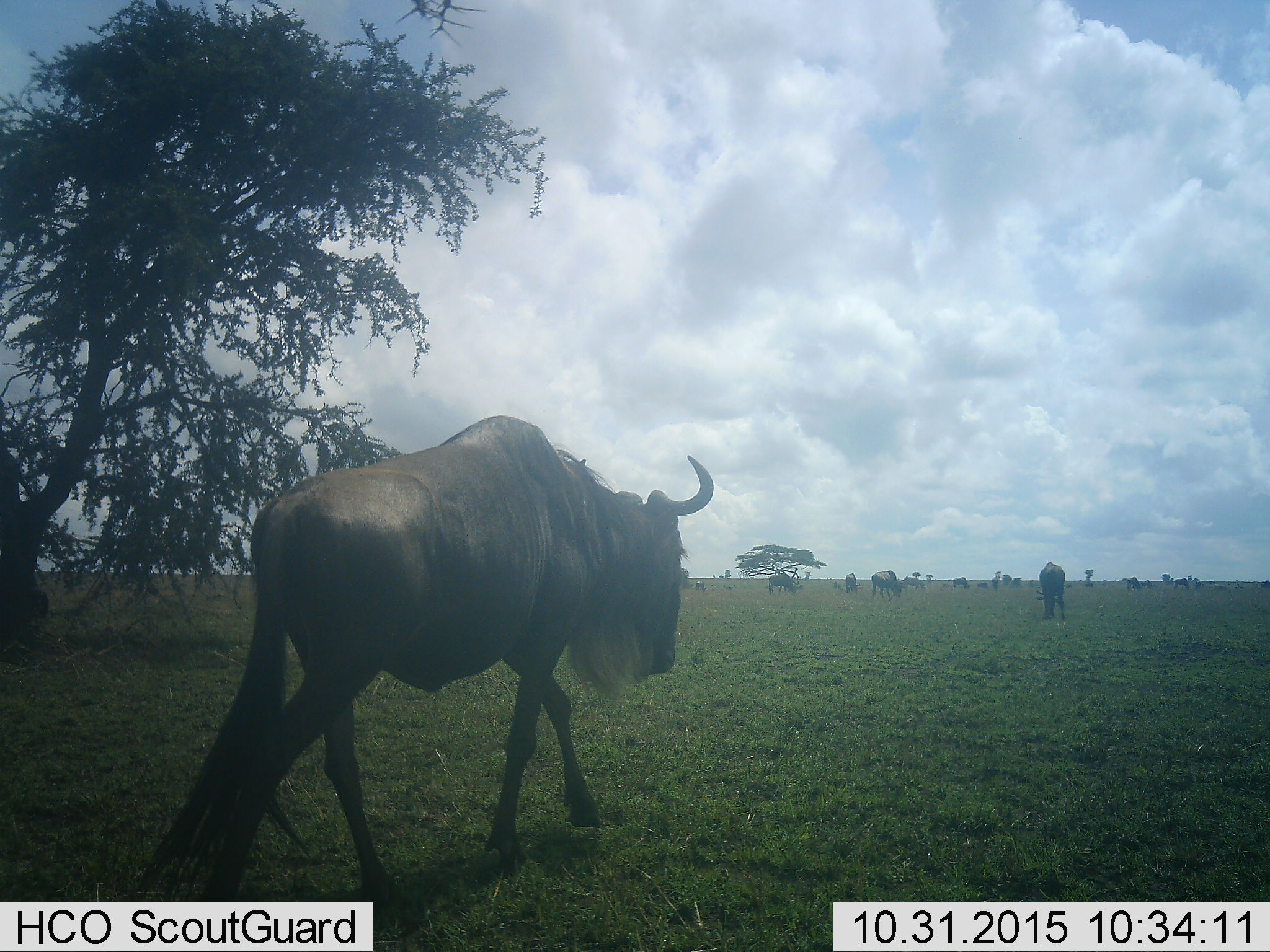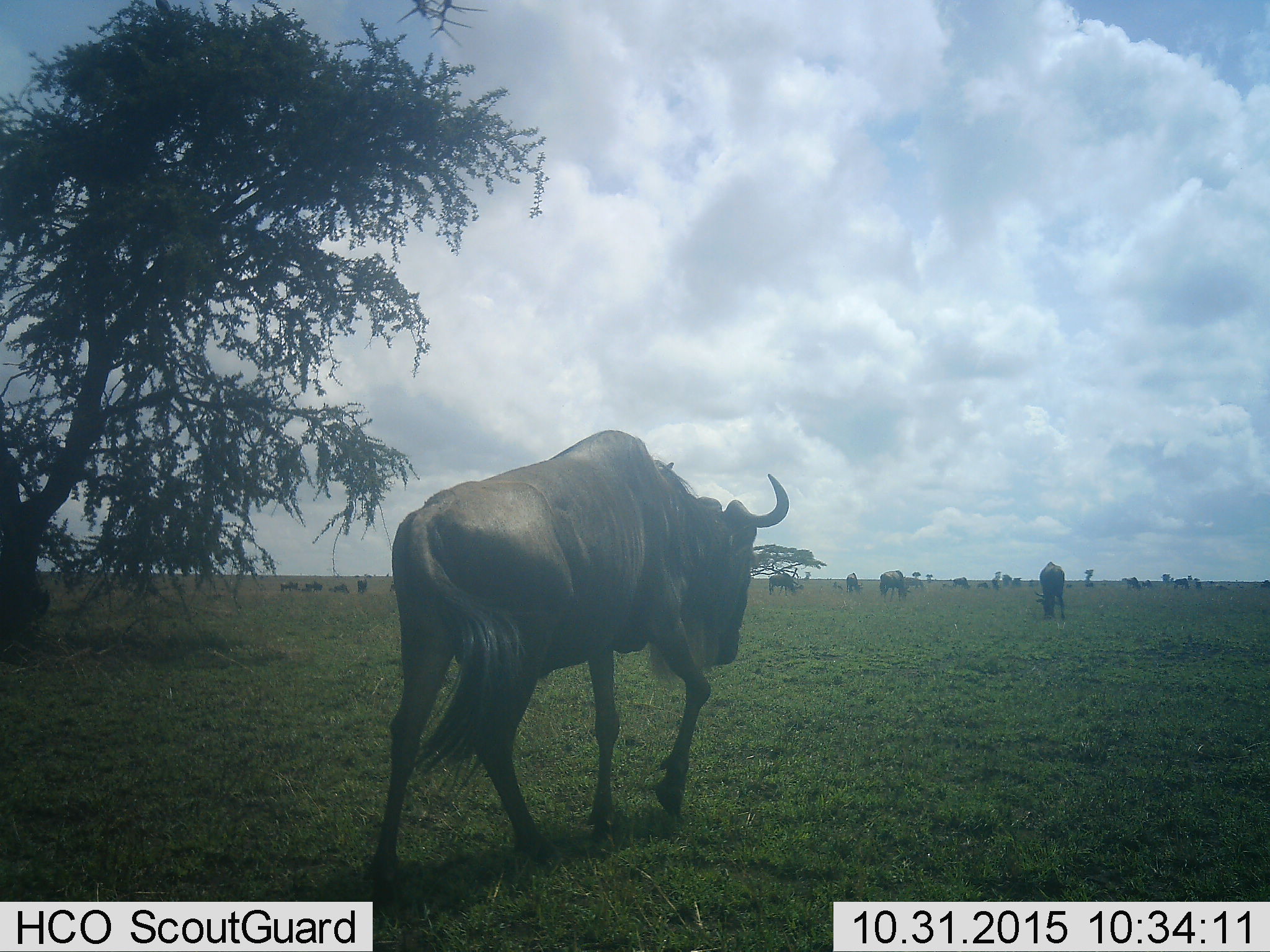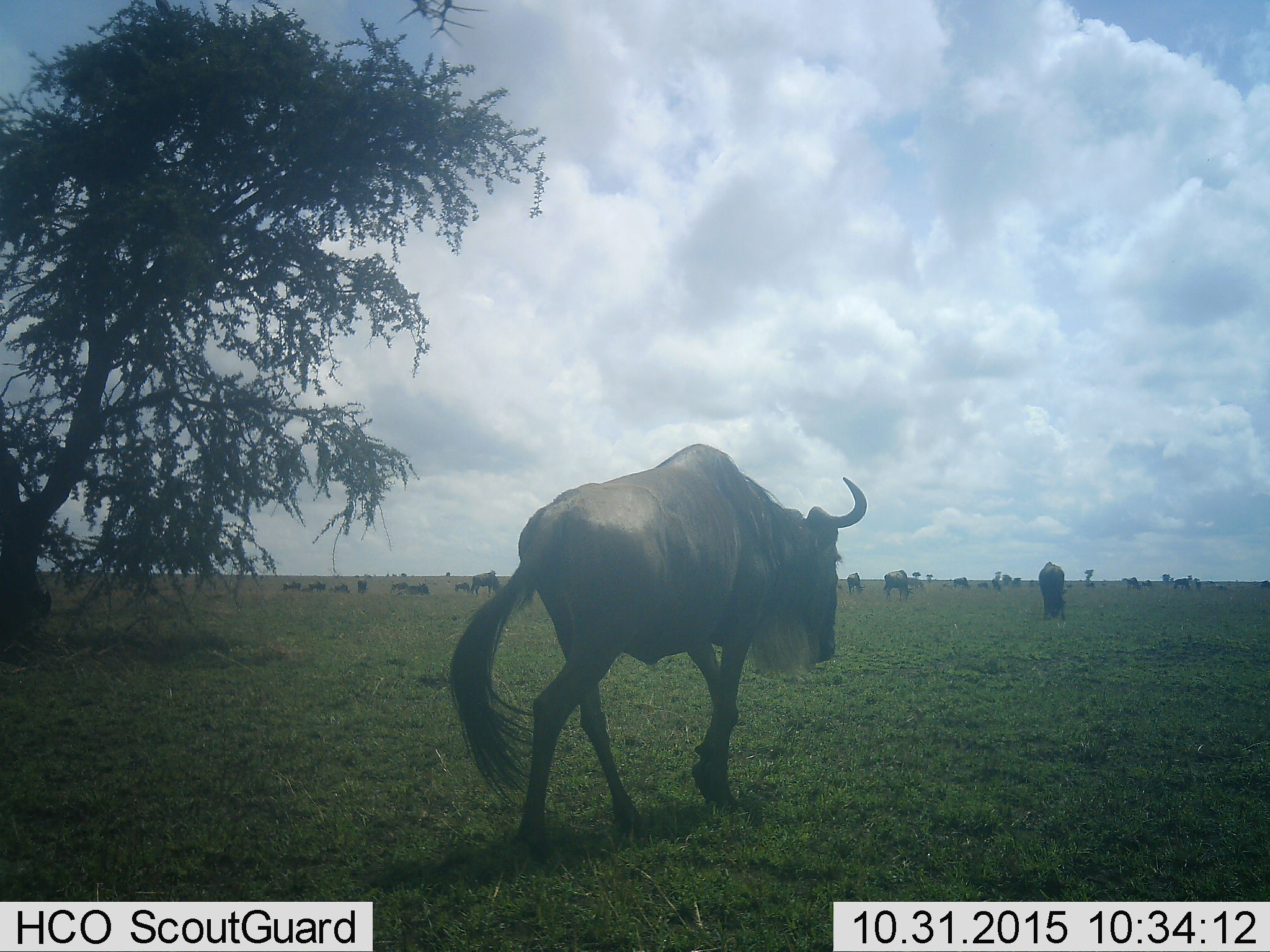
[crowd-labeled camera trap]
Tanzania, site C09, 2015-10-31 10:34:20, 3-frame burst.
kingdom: Animalia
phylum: Chordata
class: Mammalia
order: Artiodactyla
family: Bovidae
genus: Connochaetes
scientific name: Connochaetes taurinus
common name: blue wildebeest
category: wildebeest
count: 11-50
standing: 67%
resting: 8%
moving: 83%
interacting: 8%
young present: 8%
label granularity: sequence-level